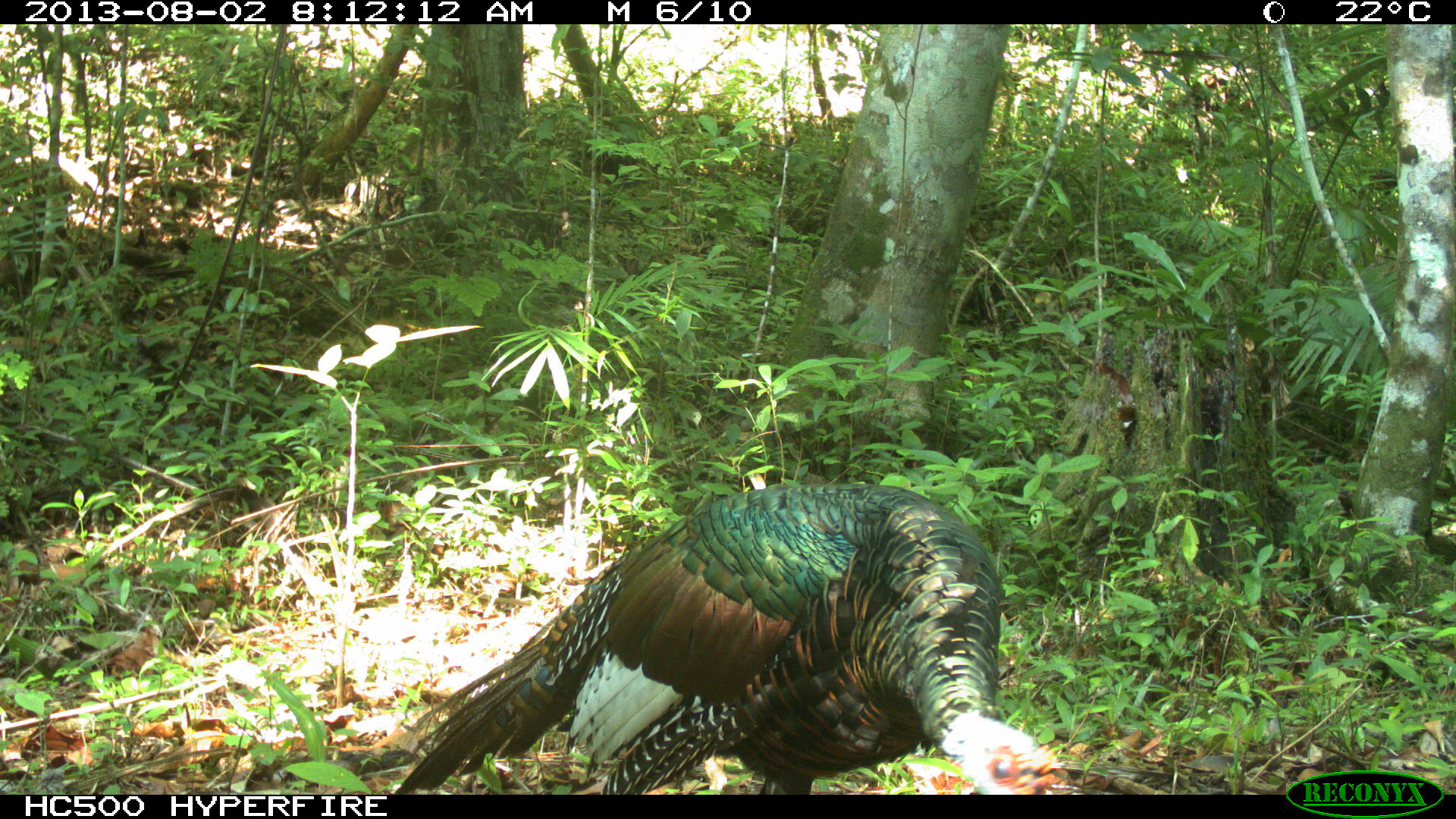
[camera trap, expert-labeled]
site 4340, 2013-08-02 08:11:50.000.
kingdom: Animalia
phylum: Chordata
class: Aves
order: Galliformes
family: Phasianidae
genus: Meleagris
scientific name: Meleagris ocellata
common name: ocellated turkey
Meleagris ocellata (ocellated turkey), count 1, sex male.